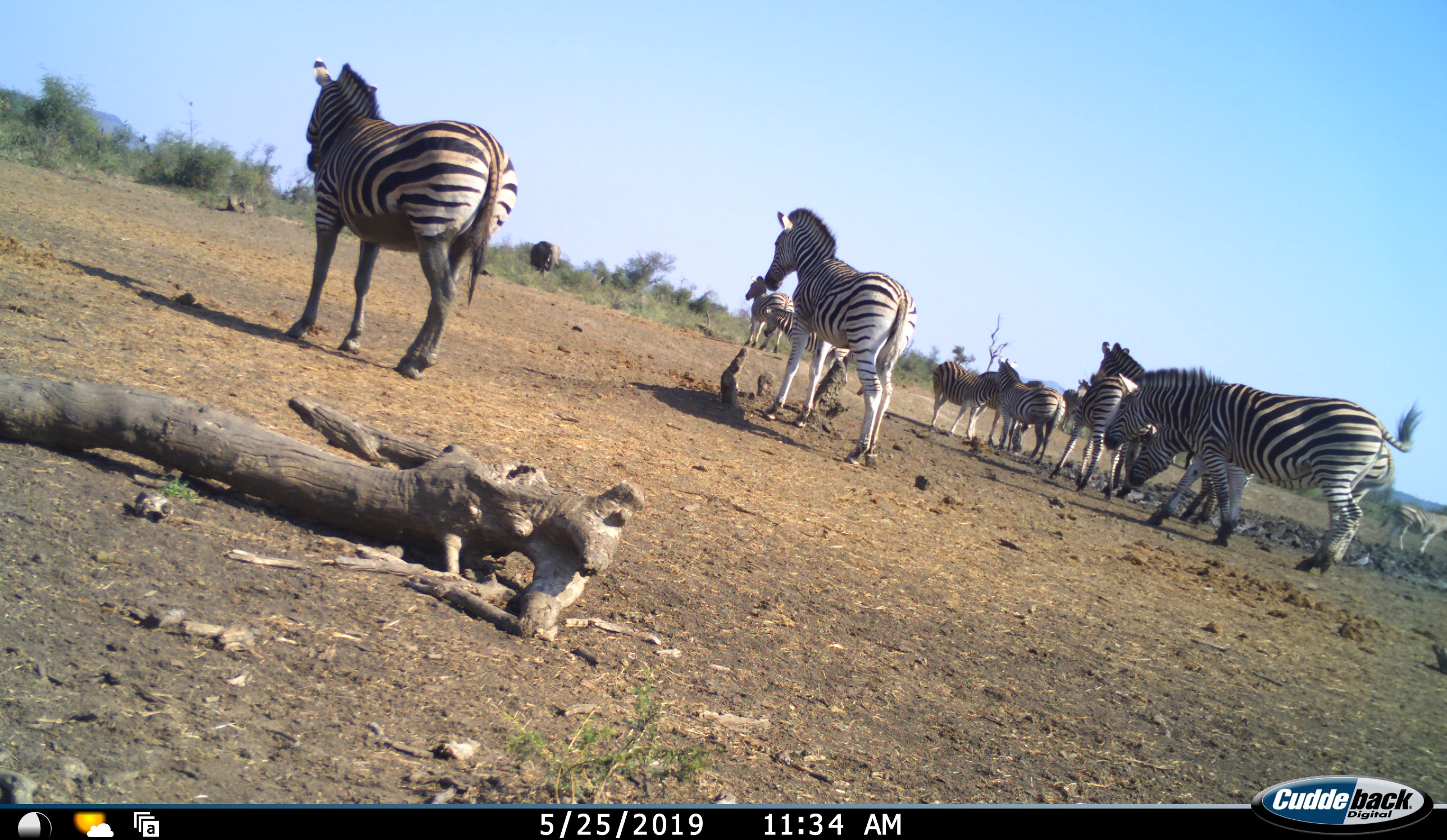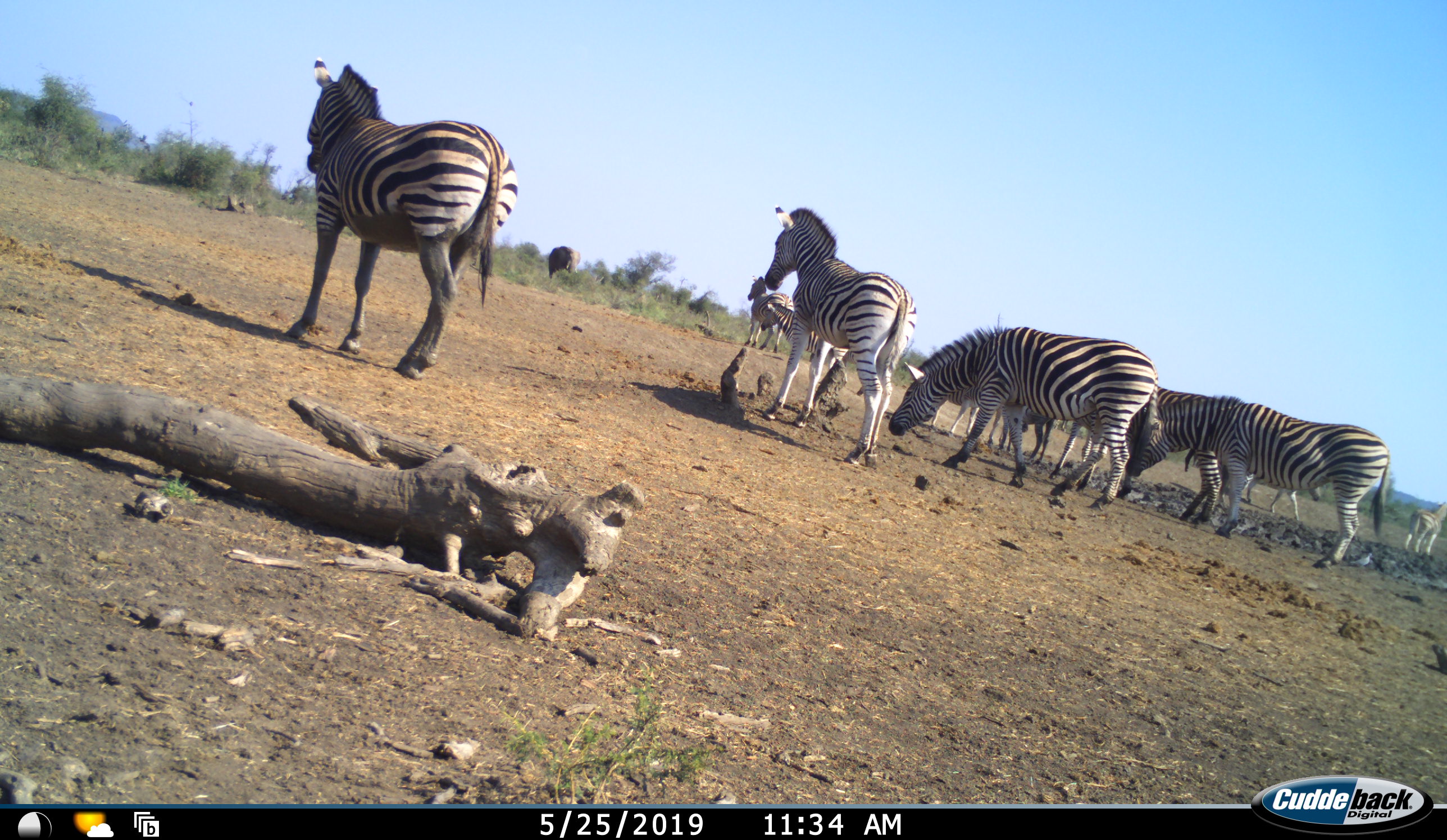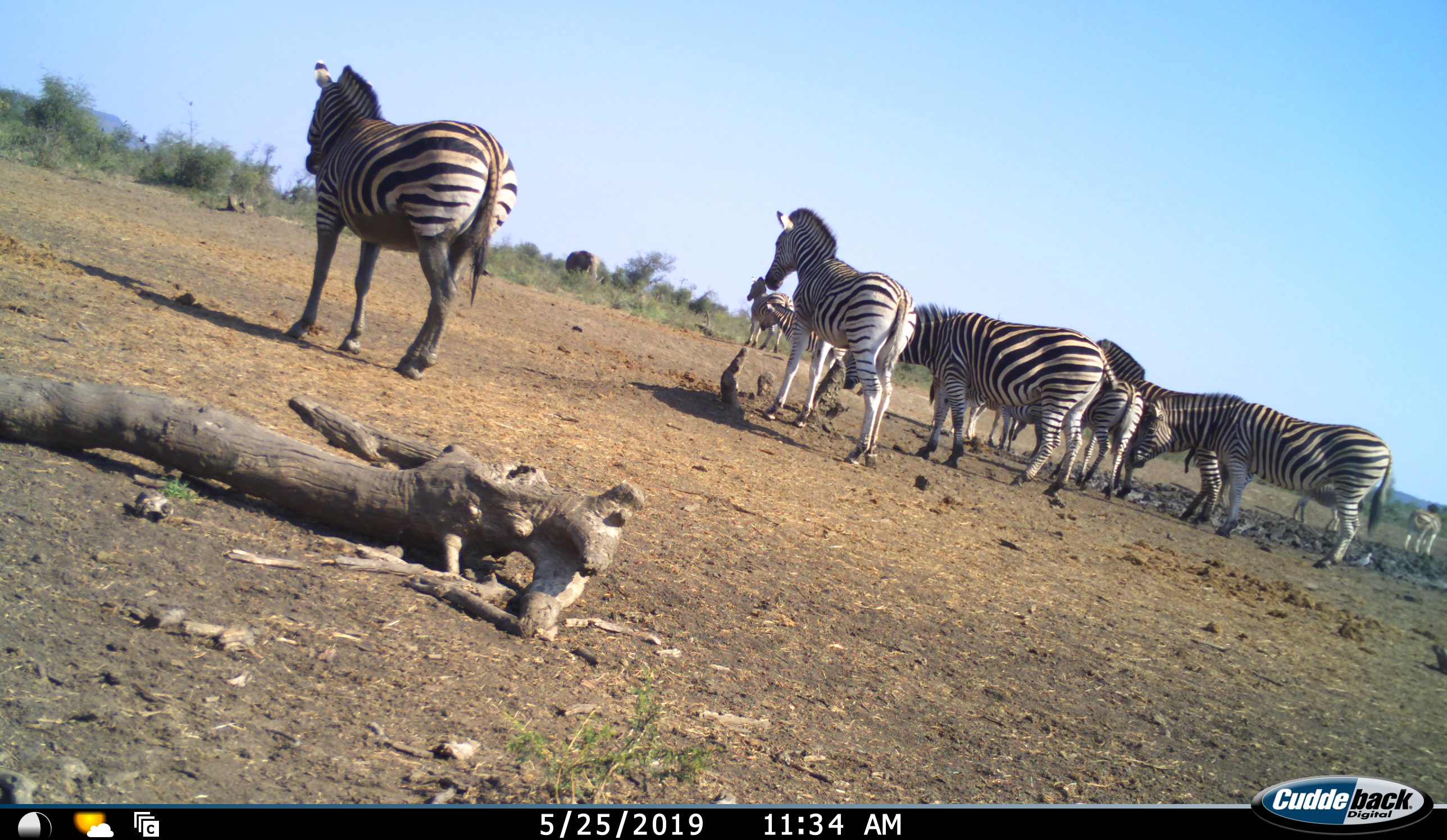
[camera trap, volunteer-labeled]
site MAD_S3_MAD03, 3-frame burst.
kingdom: Animalia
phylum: Chordata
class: Mammalia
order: Proboscidea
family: Elephantidae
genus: Loxodonta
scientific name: Loxodonta africana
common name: african bush elephant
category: elephant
Elephant (african bush elephant) (Loxodonta africana), count 1. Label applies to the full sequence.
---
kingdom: Animalia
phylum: Chordata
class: Mammalia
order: Perissodactyla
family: Equidae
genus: Equus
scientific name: Equus quagga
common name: plains zebra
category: zebraplains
Zebraplains (plains zebra) (Equus quagga), count 11-50. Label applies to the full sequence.